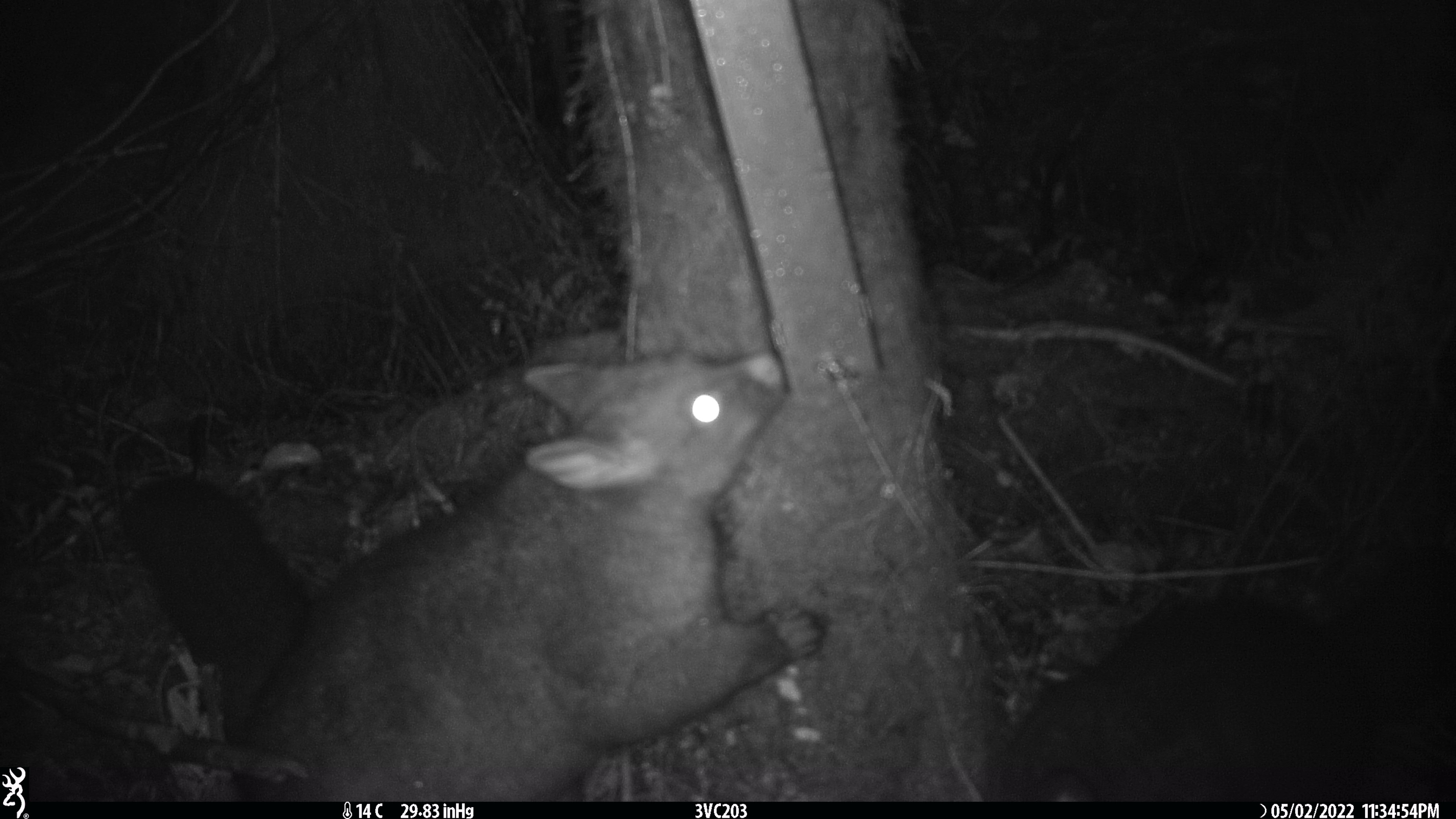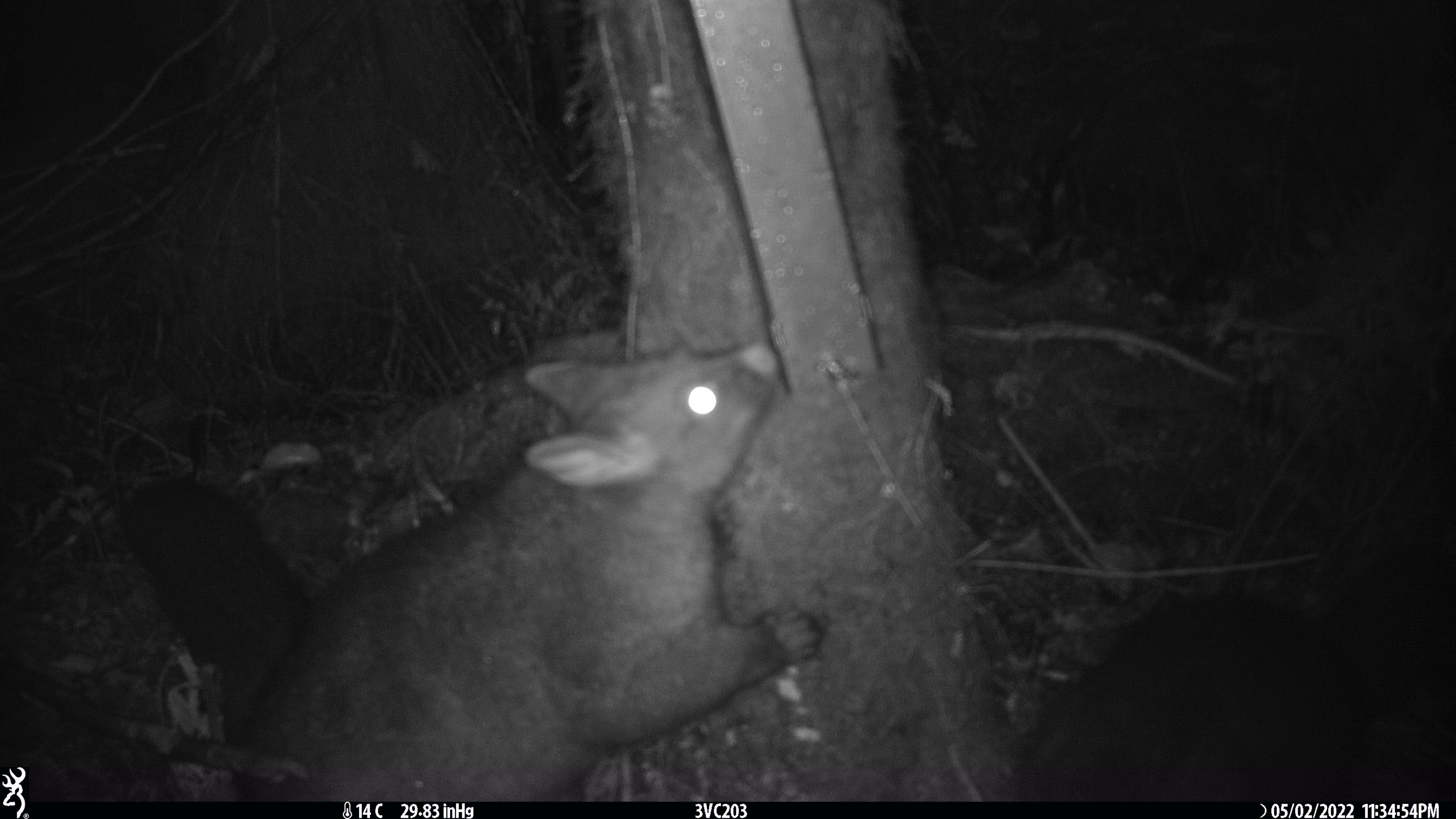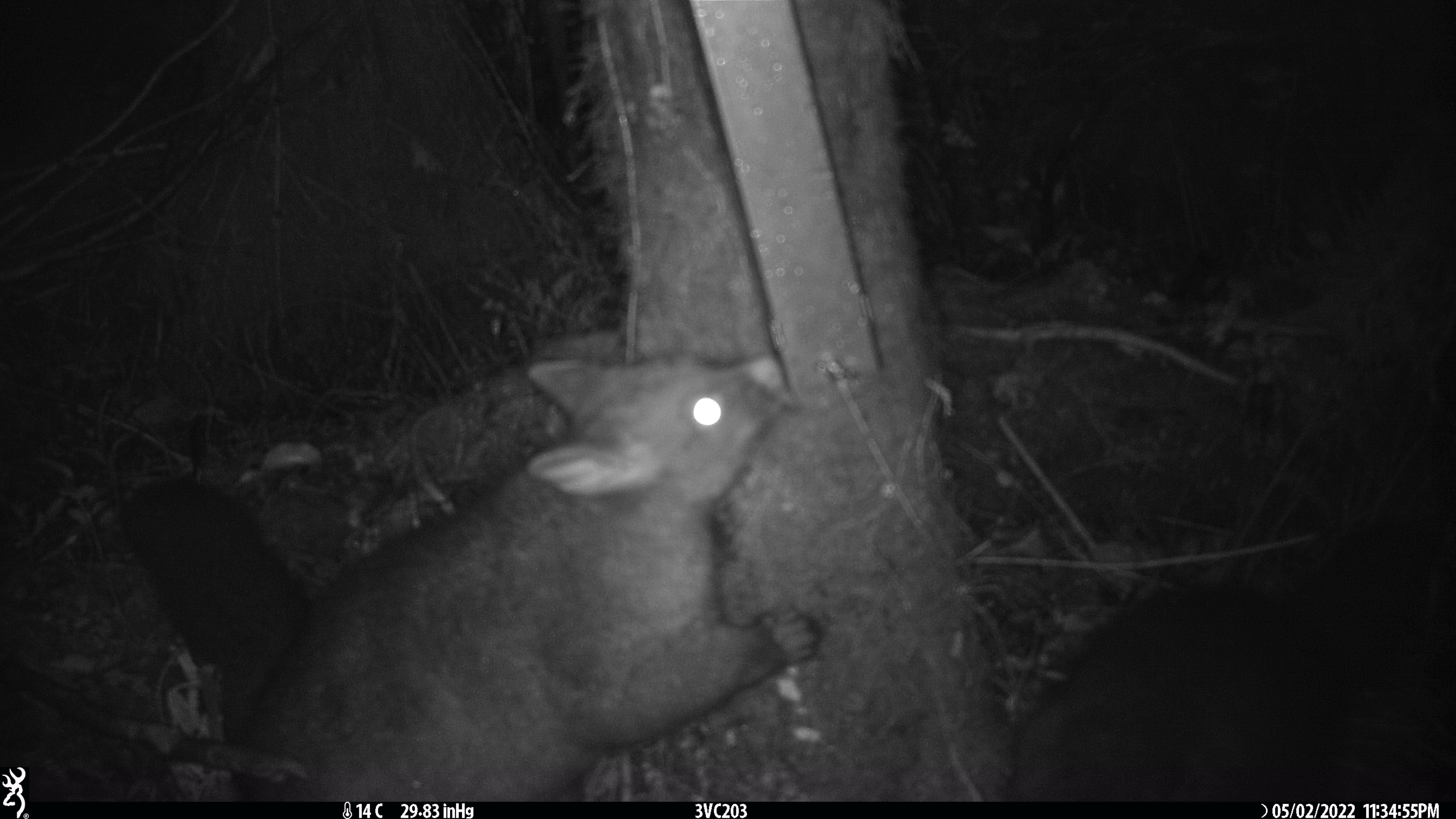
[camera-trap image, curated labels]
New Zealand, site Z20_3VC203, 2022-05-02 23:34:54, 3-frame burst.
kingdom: Animalia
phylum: Chordata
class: Mammalia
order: Diprotodontia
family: Phalangeridae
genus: Trichosurus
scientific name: Trichosurus vulpecula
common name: common brushtail possum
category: possum